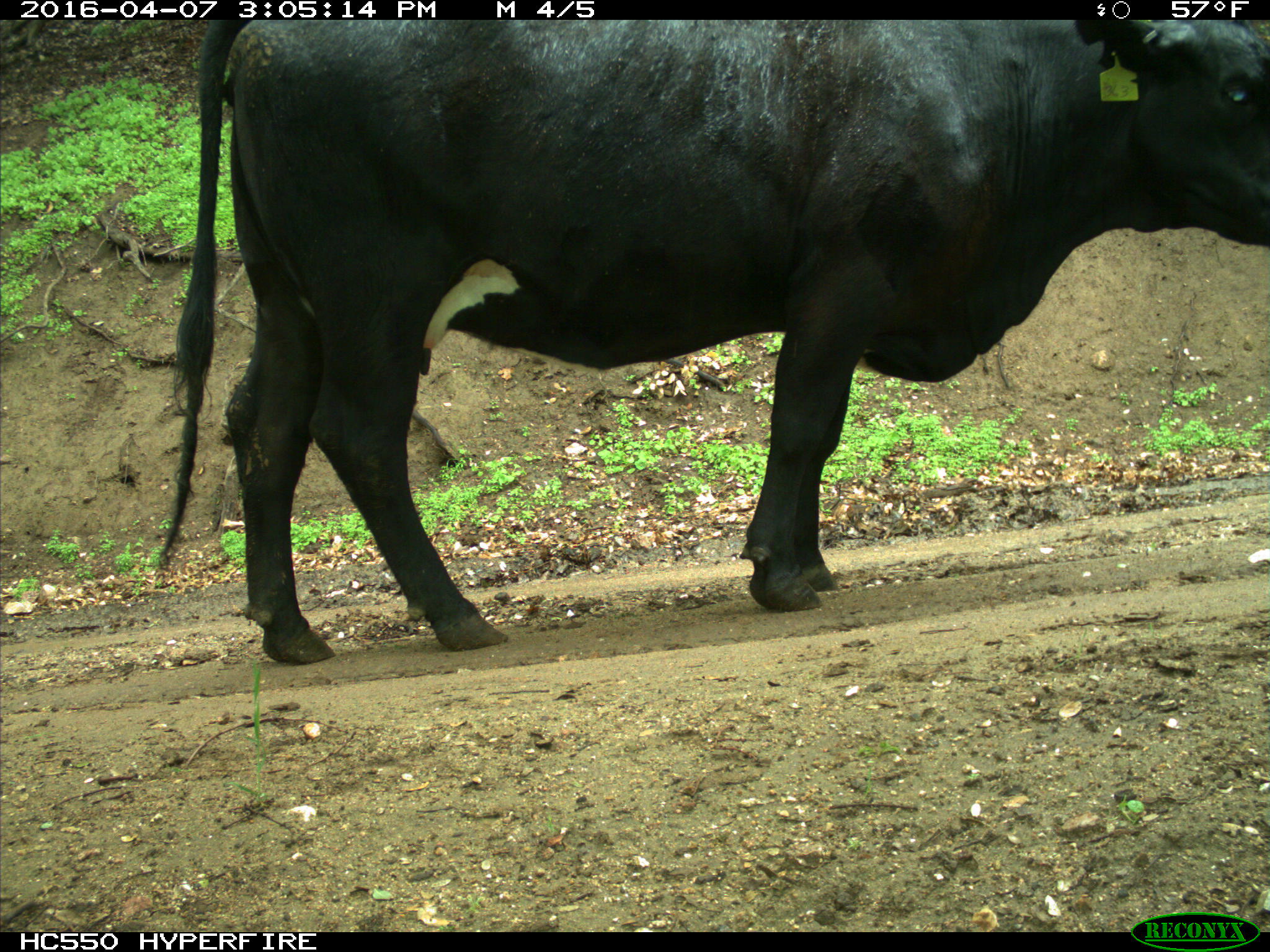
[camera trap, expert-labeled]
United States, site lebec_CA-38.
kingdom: Animalia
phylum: Chordata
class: Mammalia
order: Artiodactyla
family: Bovidae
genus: Bos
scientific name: Bos taurus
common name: domestic cow